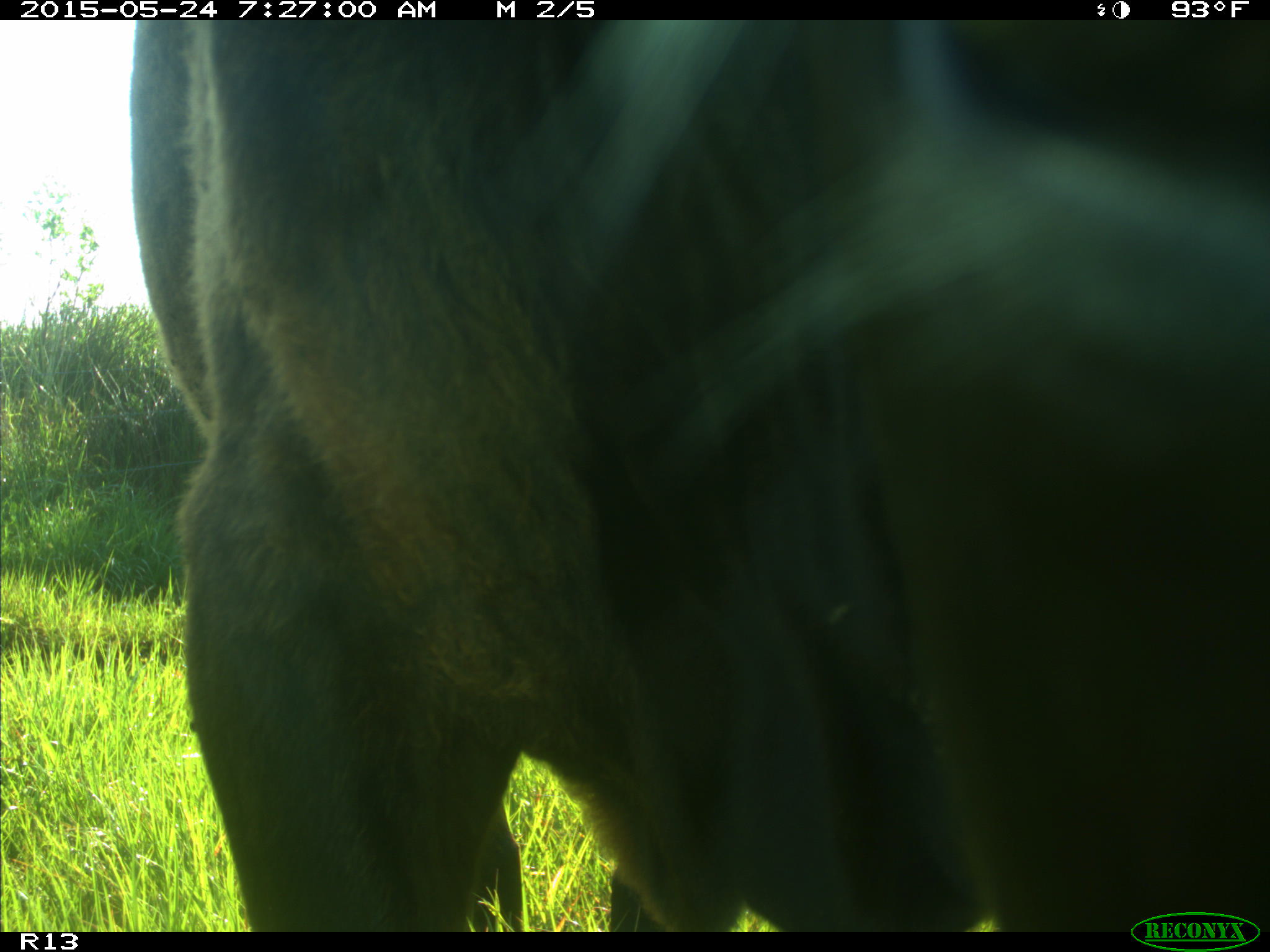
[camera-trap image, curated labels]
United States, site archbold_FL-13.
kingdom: Animalia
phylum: Chordata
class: Mammalia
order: Artiodactyla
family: Bovidae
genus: Bos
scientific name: Bos taurus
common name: domestic cow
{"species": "Bos taurus (domestic cow)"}